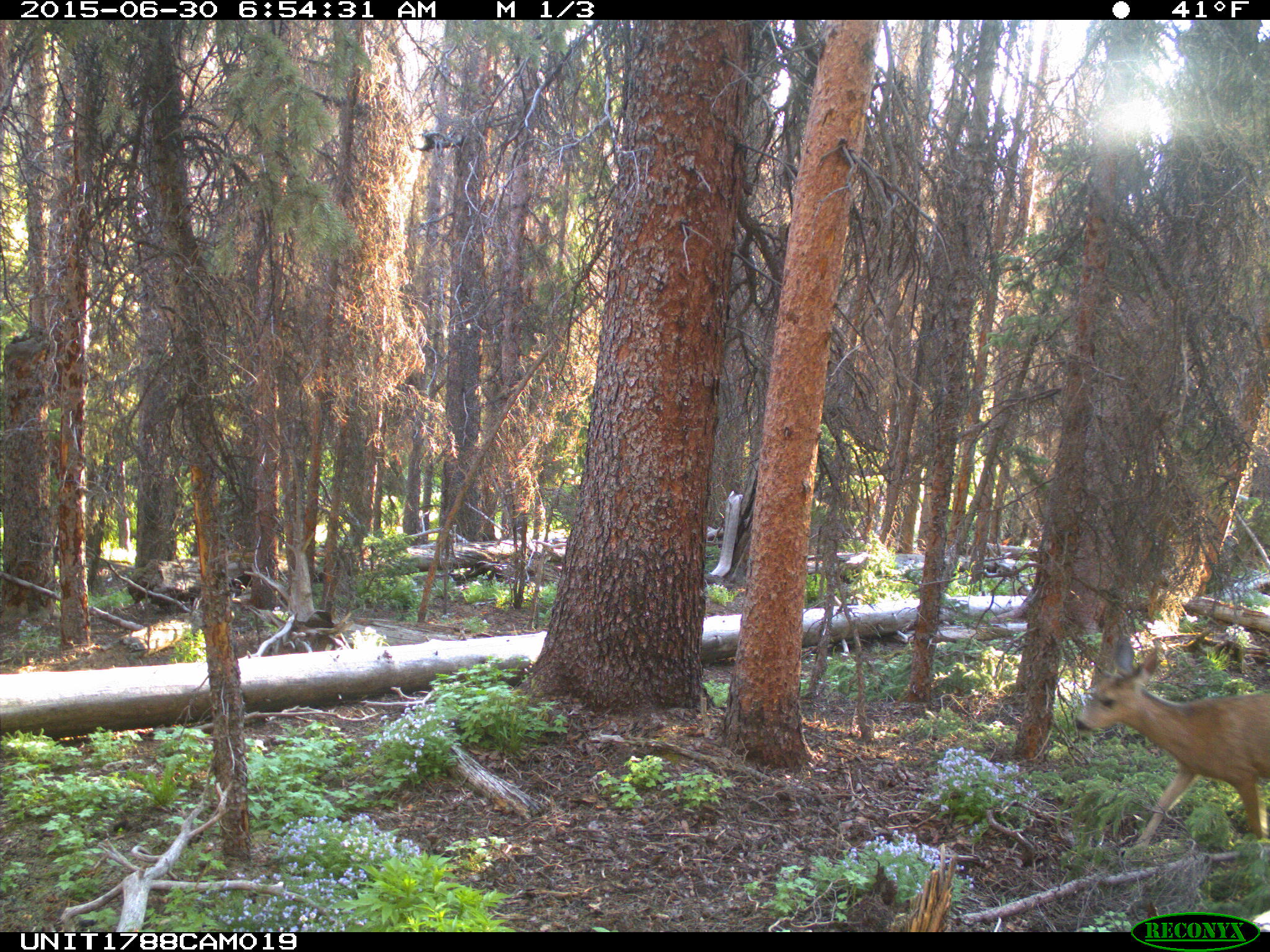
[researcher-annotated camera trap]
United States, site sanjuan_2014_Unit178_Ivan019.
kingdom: Animalia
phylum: Chordata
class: Mammalia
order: Artiodactyla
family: Cervidae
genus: Odocoileus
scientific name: Odocoileus hemionus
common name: mule deer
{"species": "Odocoileus hemionus (mule deer)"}